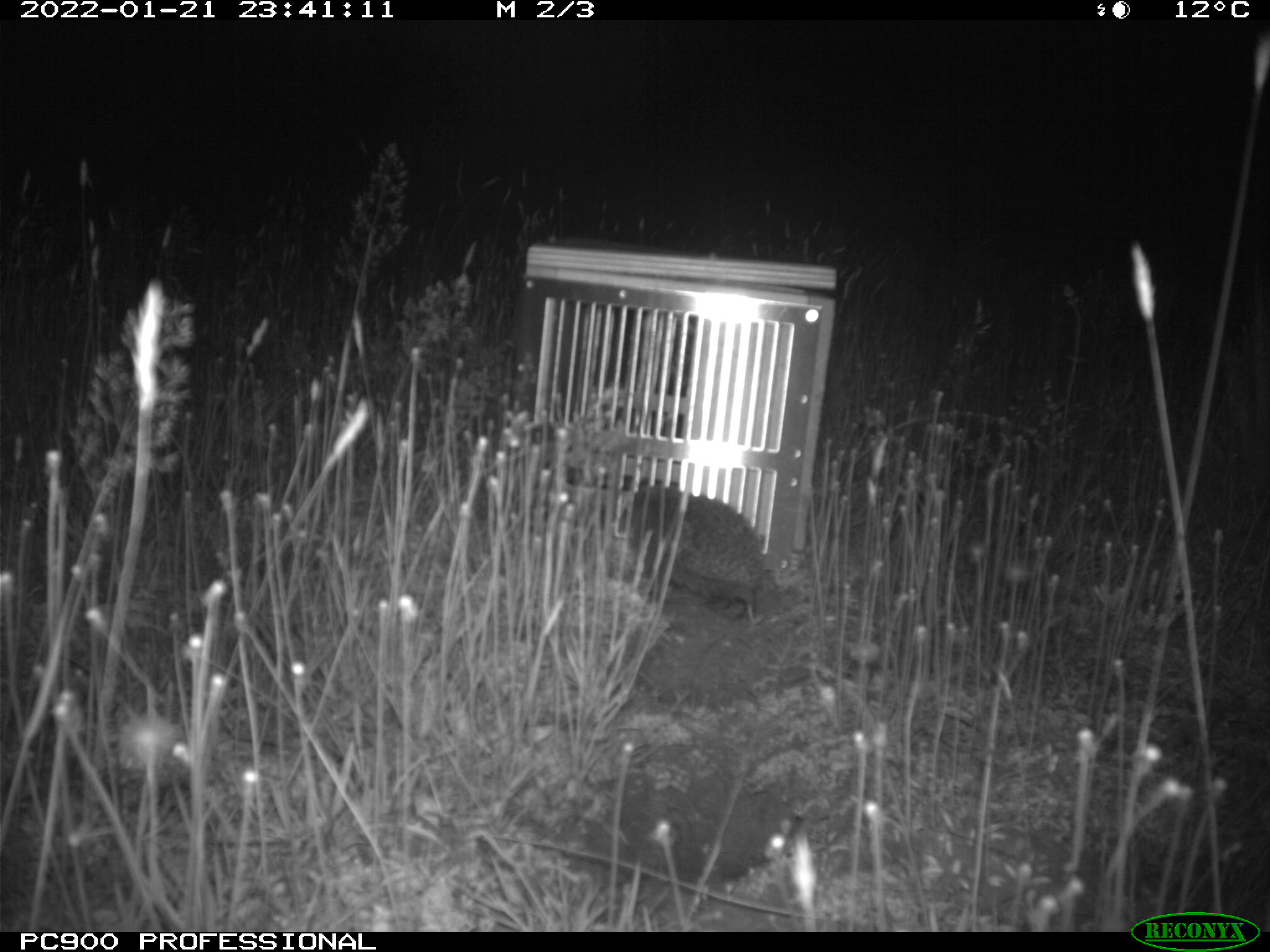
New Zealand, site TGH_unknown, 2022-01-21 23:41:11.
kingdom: Animalia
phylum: Chordata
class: Mammalia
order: Eulipotyphla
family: Erinaceidae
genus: Erinaceus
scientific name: Erinaceus europaeus europaeus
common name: european hedgehog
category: hedgehog